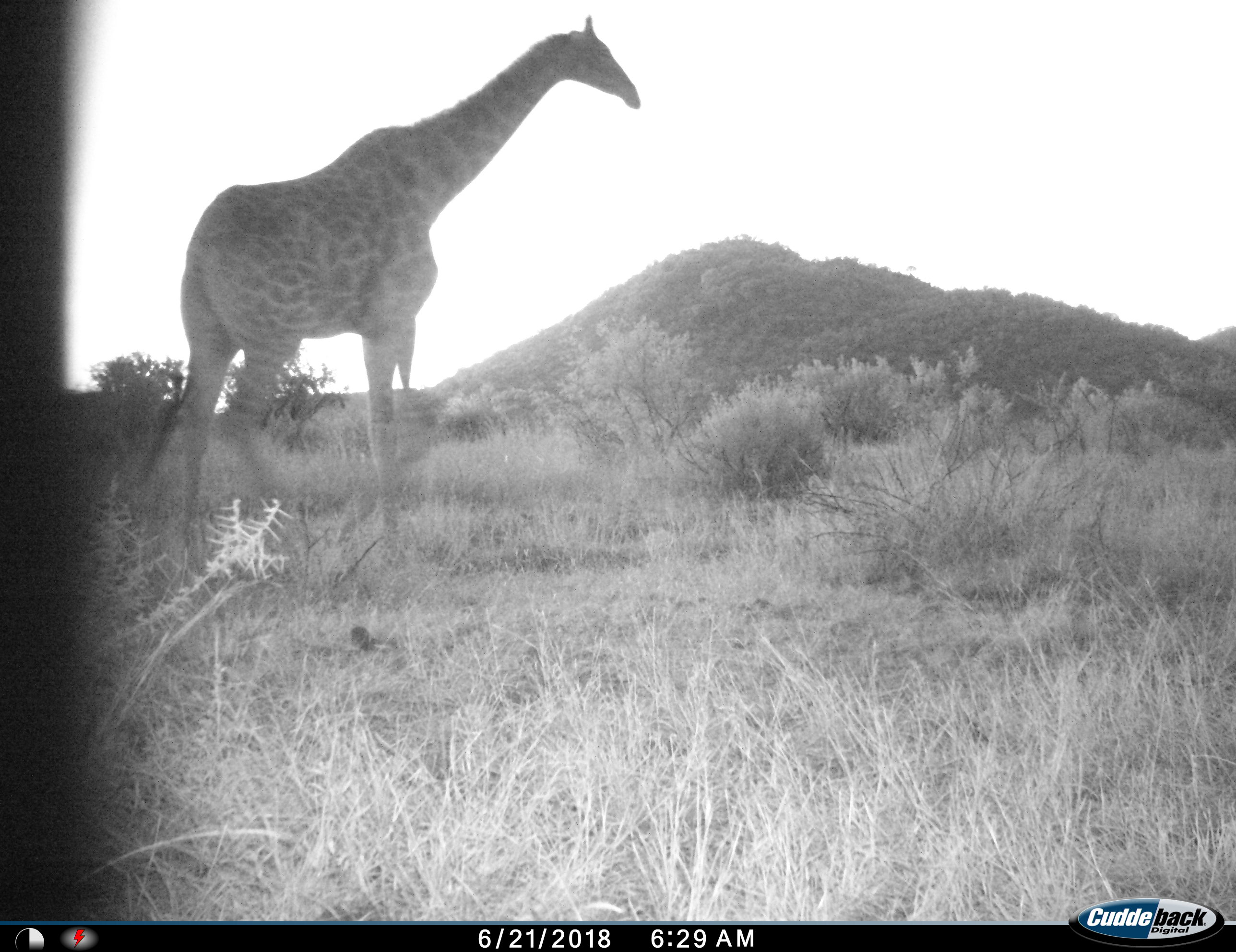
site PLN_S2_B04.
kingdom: Animalia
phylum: Chordata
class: Mammalia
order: Artiodactyla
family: Giraffidae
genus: Giraffa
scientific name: Giraffa camelopardalis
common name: giraffe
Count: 1.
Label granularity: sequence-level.